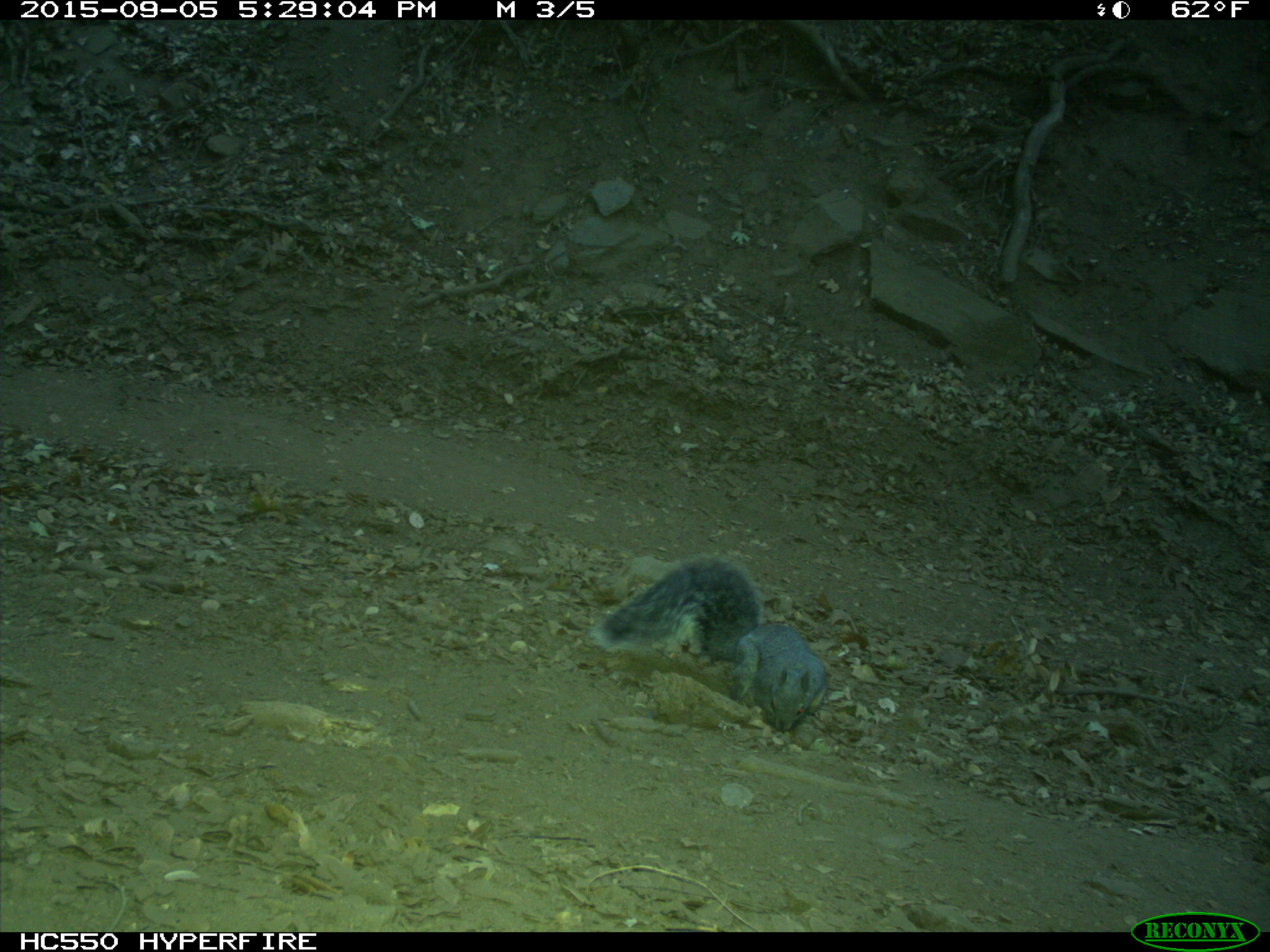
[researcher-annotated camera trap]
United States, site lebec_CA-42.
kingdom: Animalia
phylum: Chordata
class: Mammalia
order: Rodentia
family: Sciuridae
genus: Sciurus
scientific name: Sciurus carolinensis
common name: eastern gray squirrel